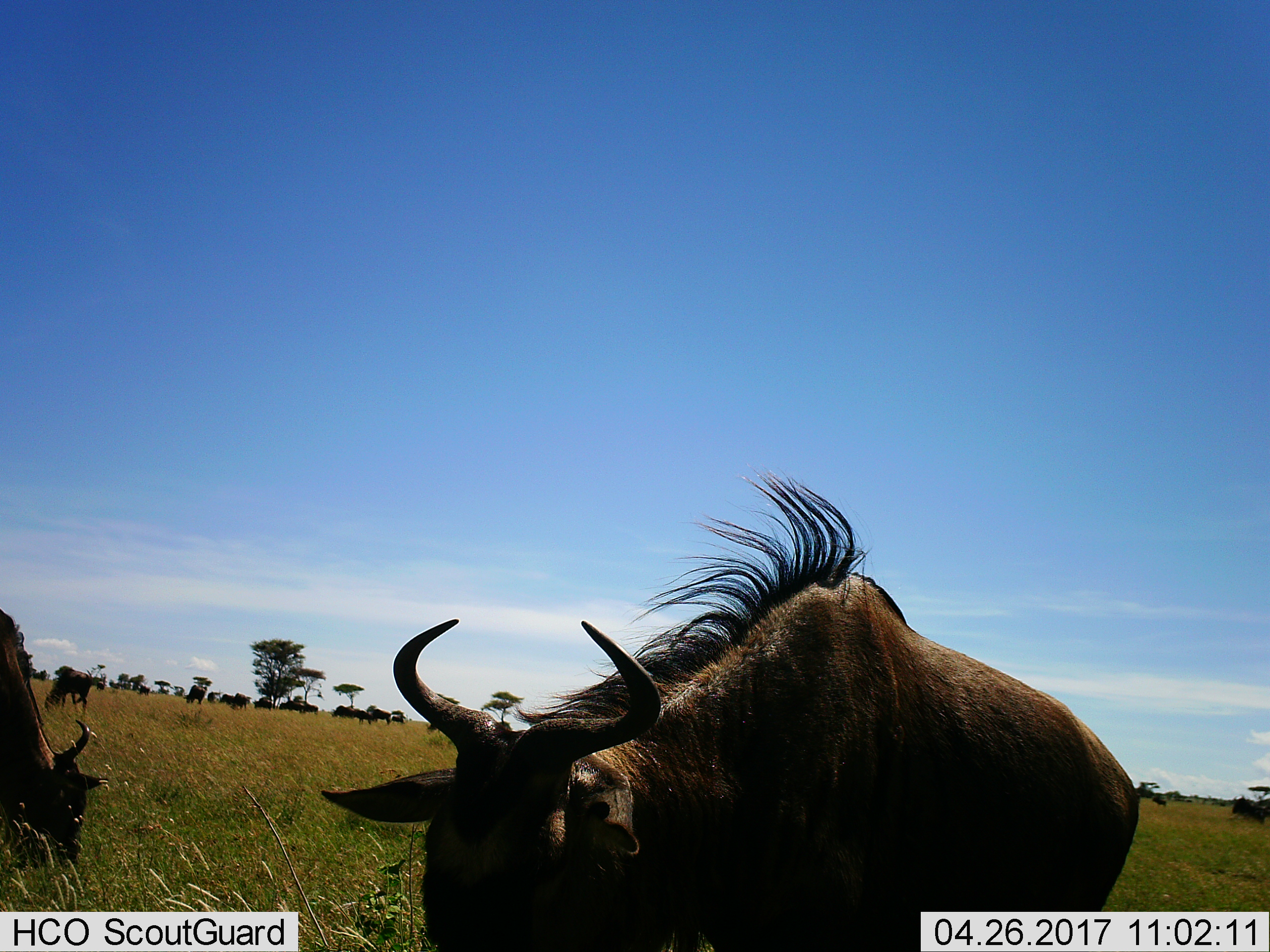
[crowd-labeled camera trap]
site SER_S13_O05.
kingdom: Animalia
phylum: Chordata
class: Mammalia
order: Artiodactyla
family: Bovidae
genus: Connochaetes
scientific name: Connochaetes taurinus taurinus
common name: blue wildebeest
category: wildebeestblue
Wildebeestblue (blue wildebeest) (Connochaetes taurinus taurinus), count 11-50. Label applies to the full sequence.